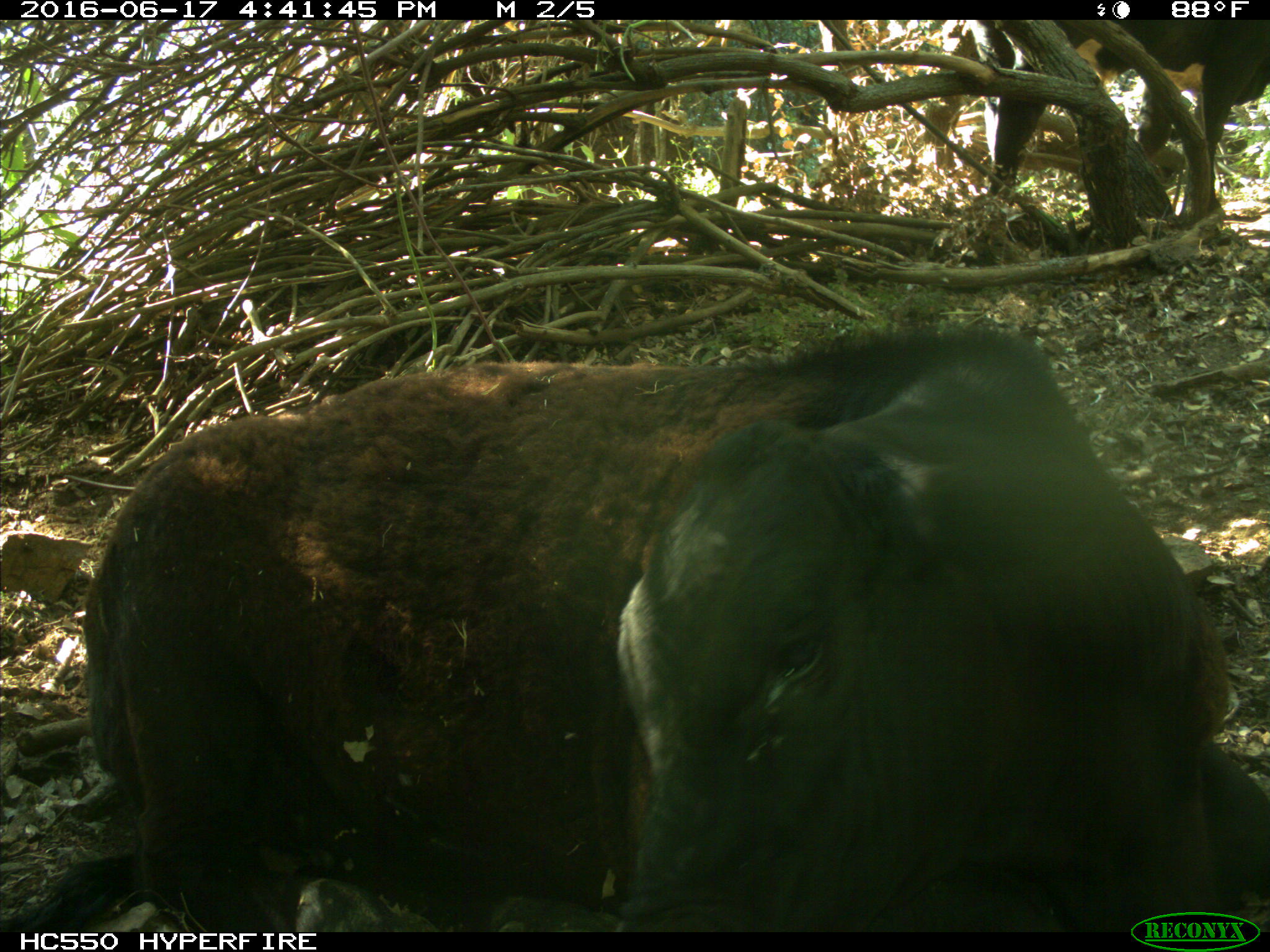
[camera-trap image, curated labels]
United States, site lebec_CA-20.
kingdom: Animalia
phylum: Chordata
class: Mammalia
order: Artiodactyla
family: Bovidae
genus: Bos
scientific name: Bos taurus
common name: domestic cow